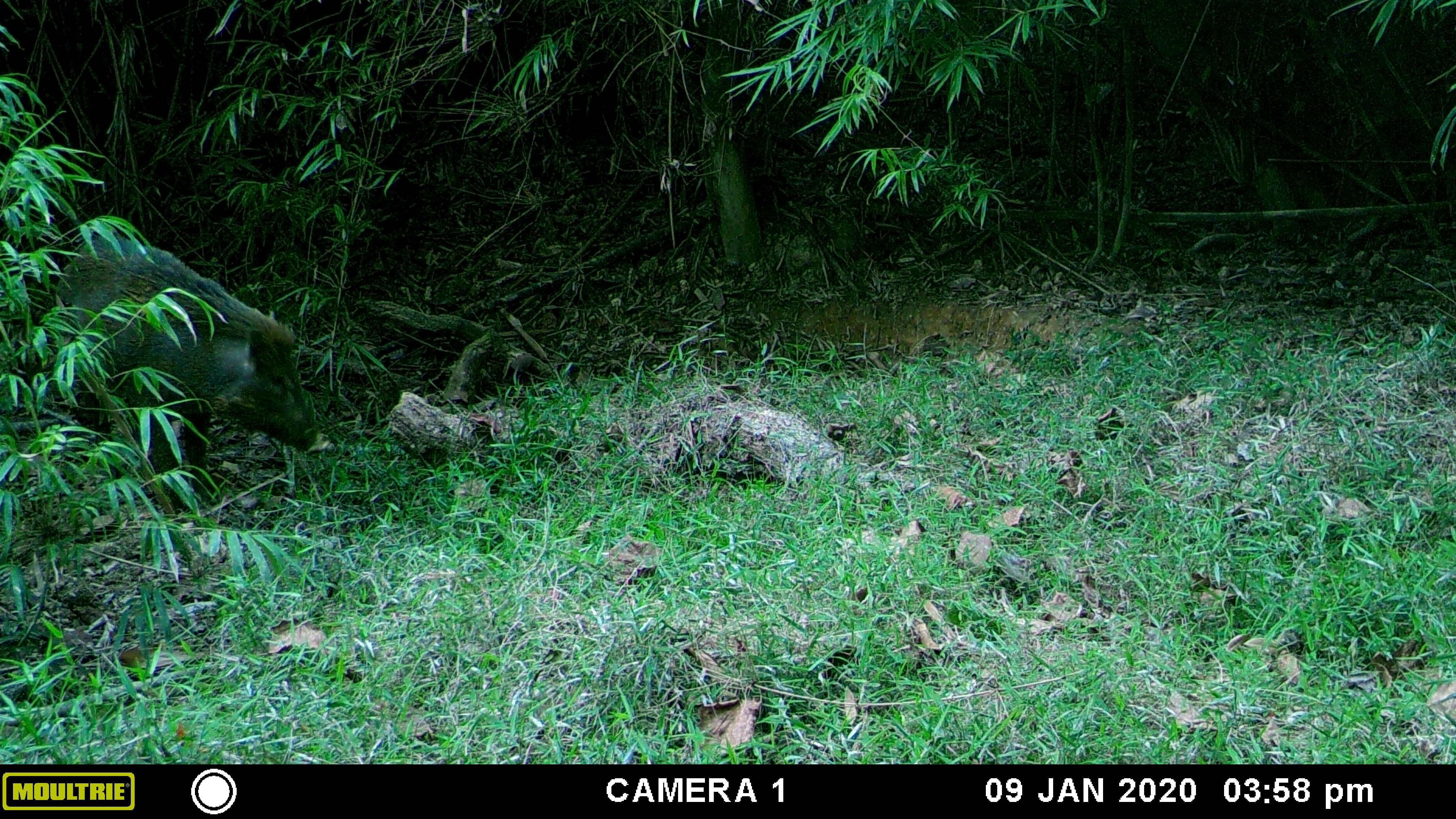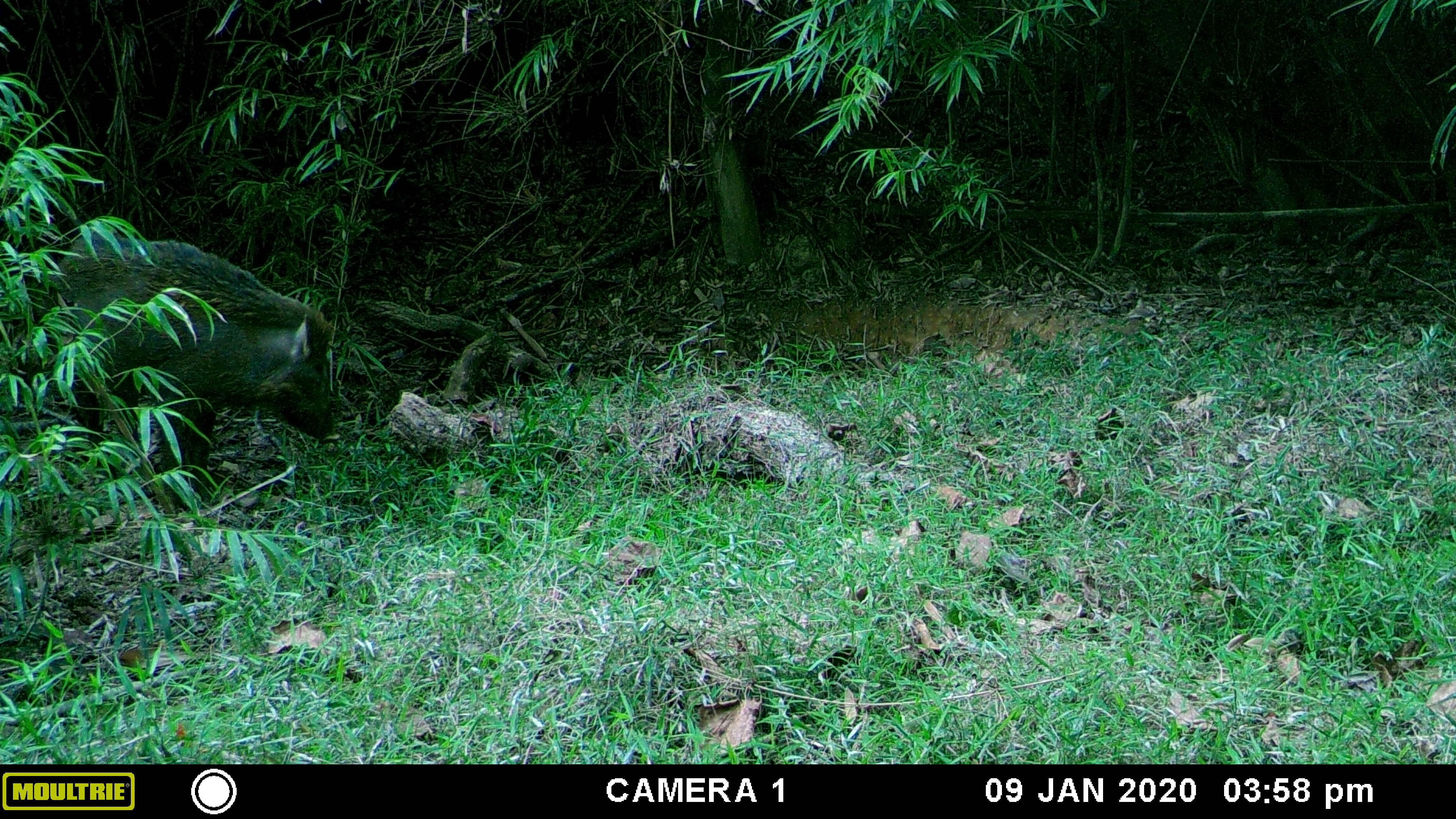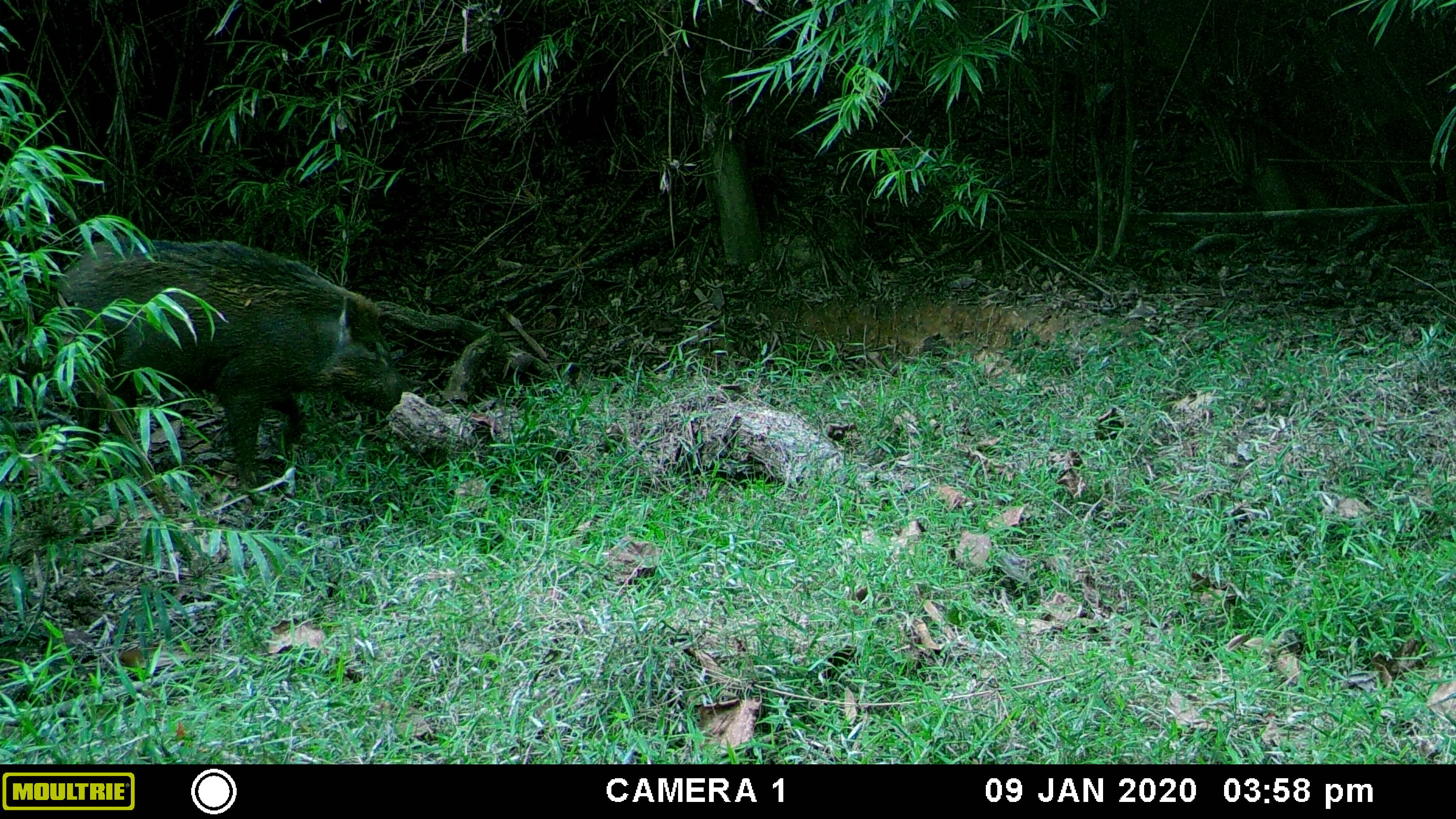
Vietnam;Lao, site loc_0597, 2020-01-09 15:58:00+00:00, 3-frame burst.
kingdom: Animalia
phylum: Chordata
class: Mammalia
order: Artiodactyla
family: Suidae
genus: Sus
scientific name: Sus scrofa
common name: eurasian wild pig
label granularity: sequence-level